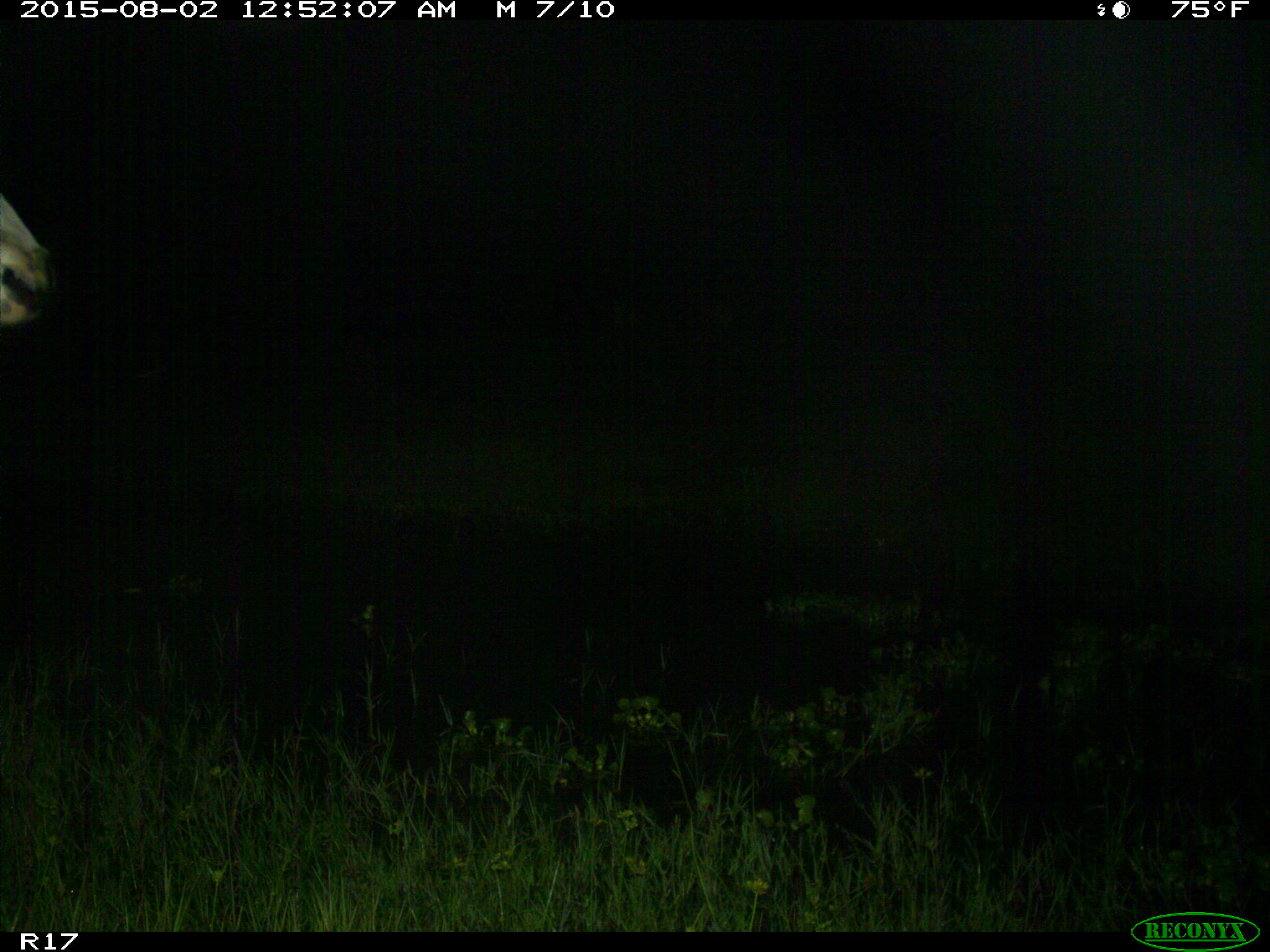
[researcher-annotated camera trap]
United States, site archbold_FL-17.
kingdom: Animalia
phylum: Chordata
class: Mammalia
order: Artiodactyla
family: Bovidae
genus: Bos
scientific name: Bos taurus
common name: domestic cow